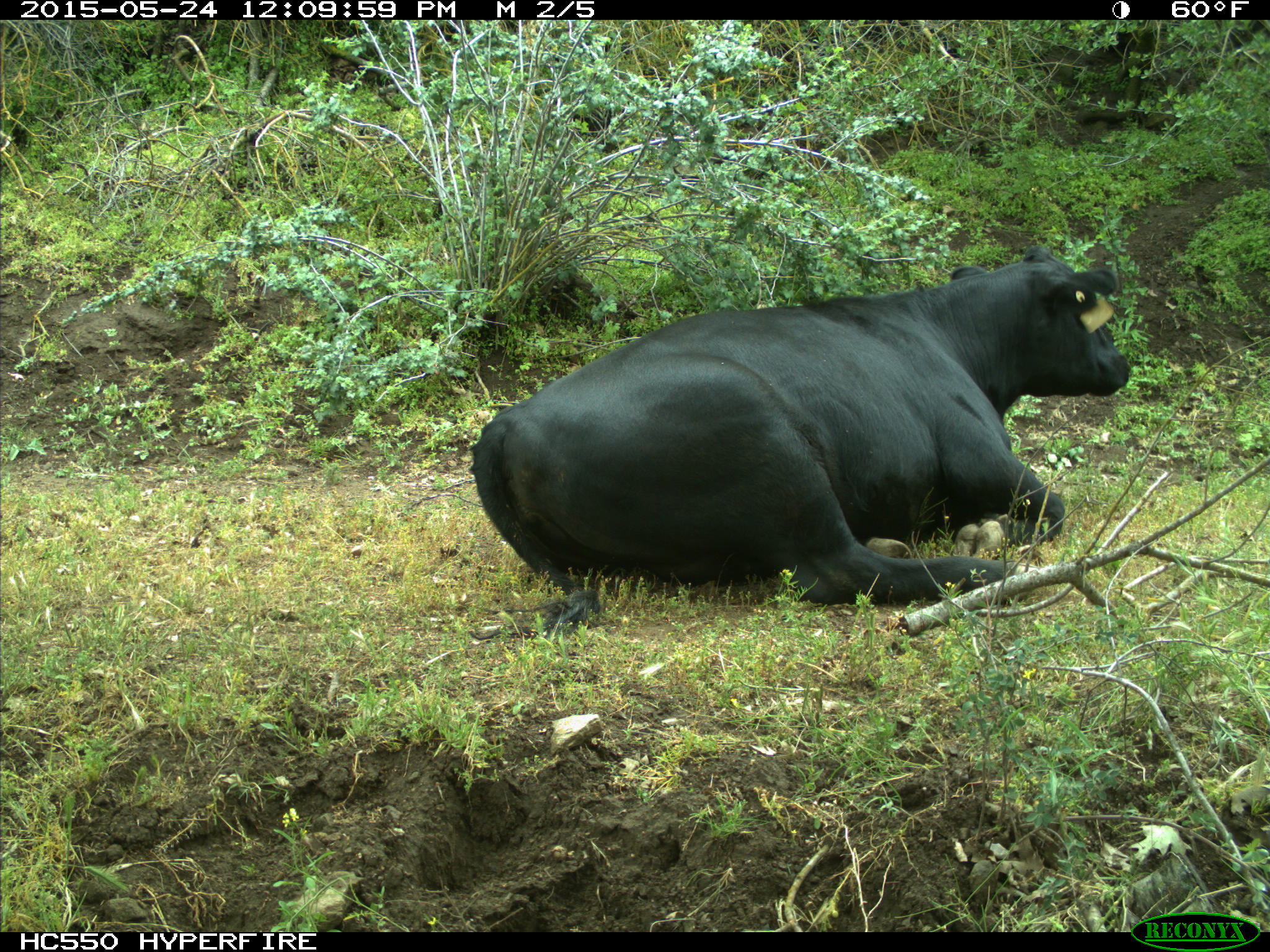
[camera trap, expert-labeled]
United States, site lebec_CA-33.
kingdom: Animalia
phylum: Chordata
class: Mammalia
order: Artiodactyla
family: Bovidae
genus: Bos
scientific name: Bos taurus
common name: domestic cow